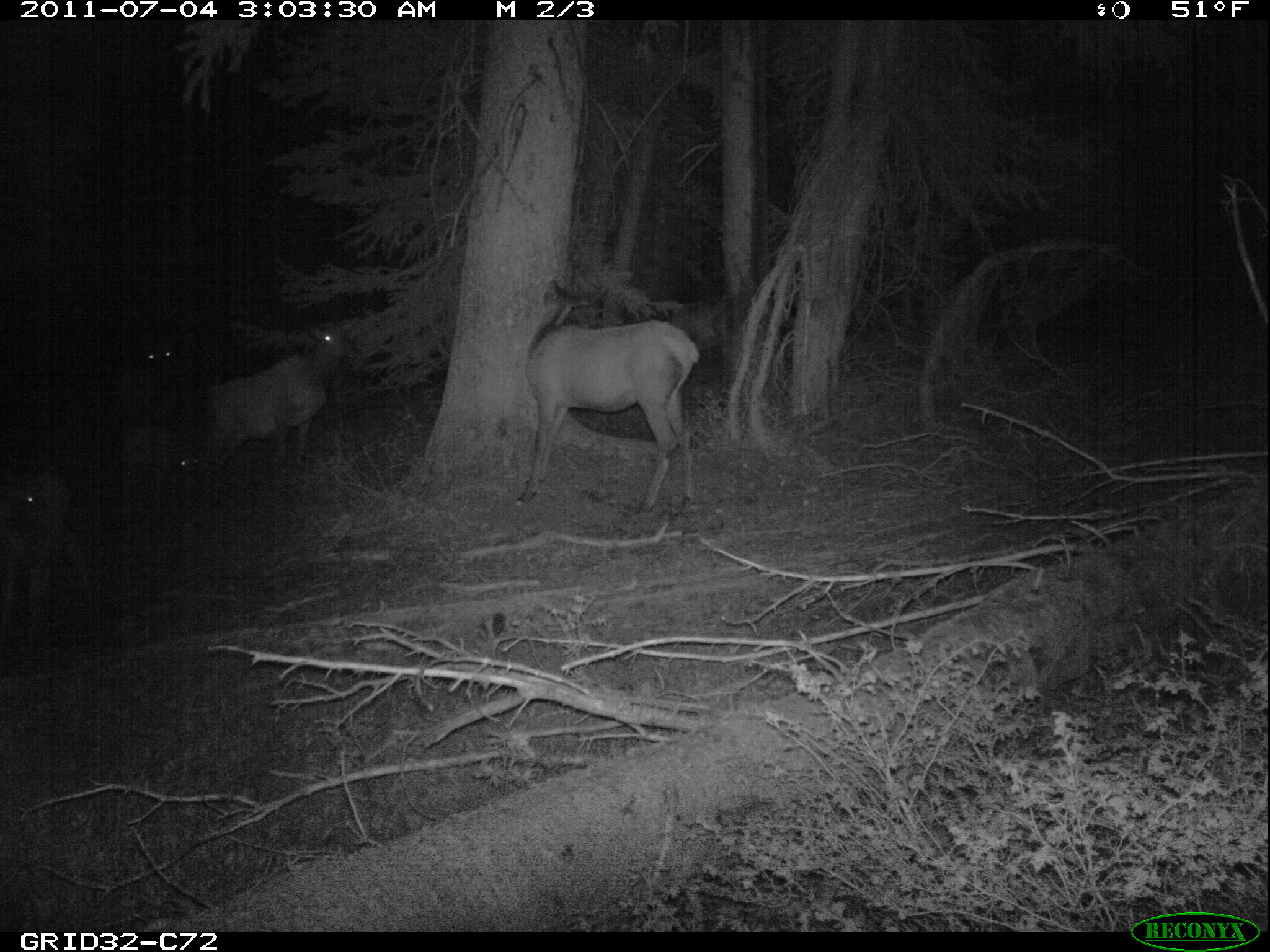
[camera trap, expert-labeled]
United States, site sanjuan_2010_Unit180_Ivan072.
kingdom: Animalia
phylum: Chordata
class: Mammalia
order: Artiodactyla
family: Cervidae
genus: Cervus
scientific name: Cervus elaphus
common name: red deer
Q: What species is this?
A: Cervus elaphus (red deer).